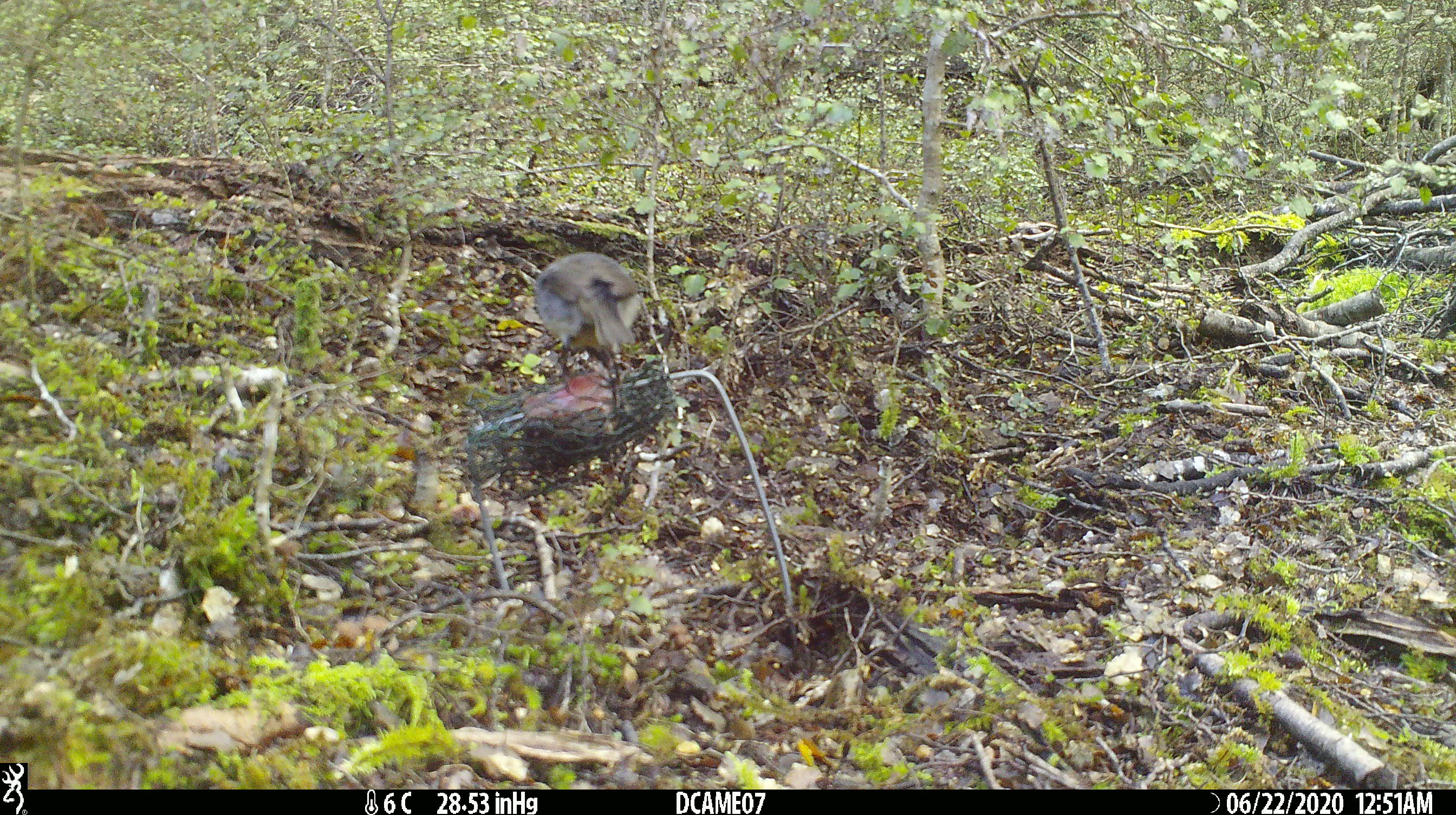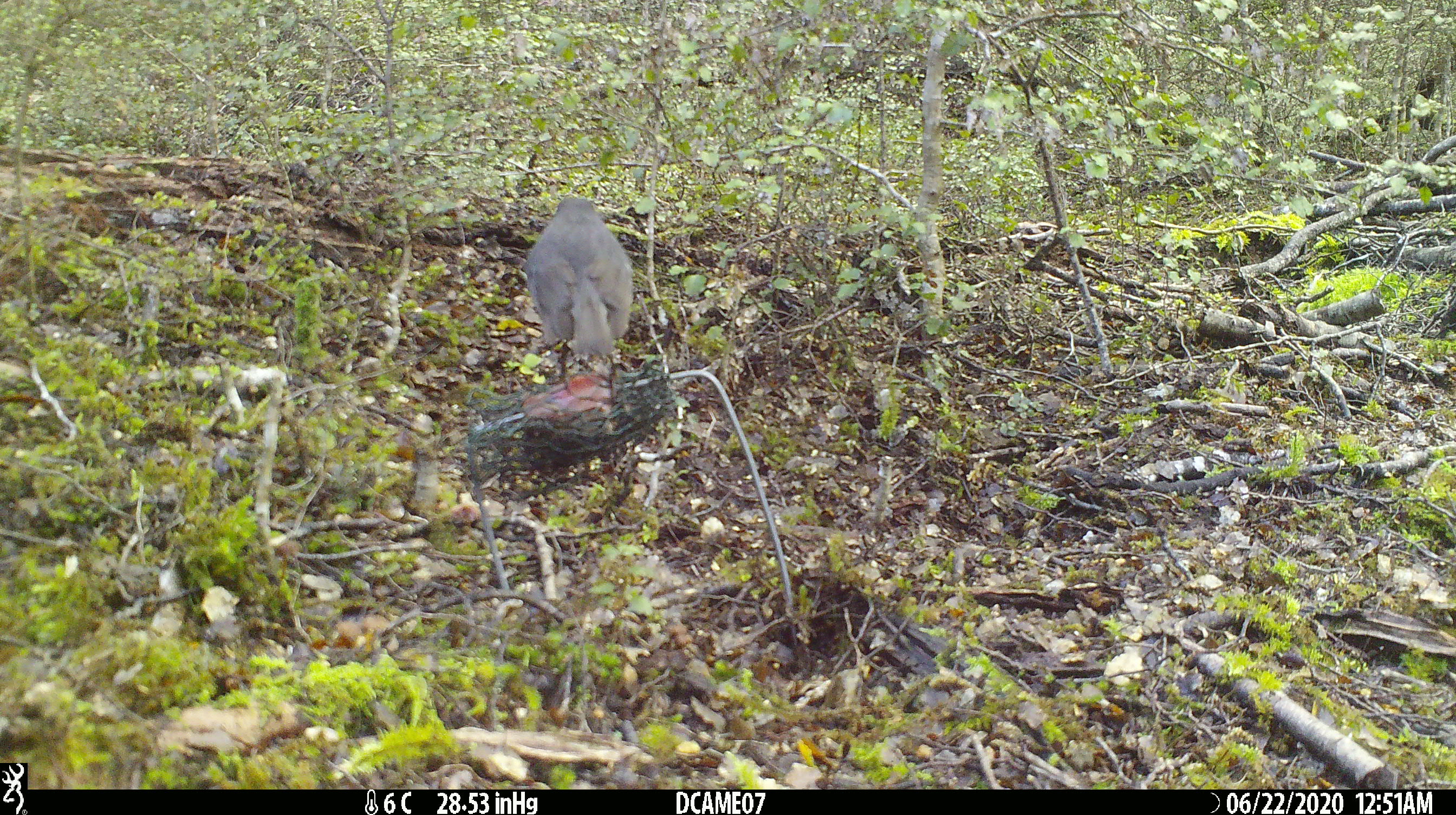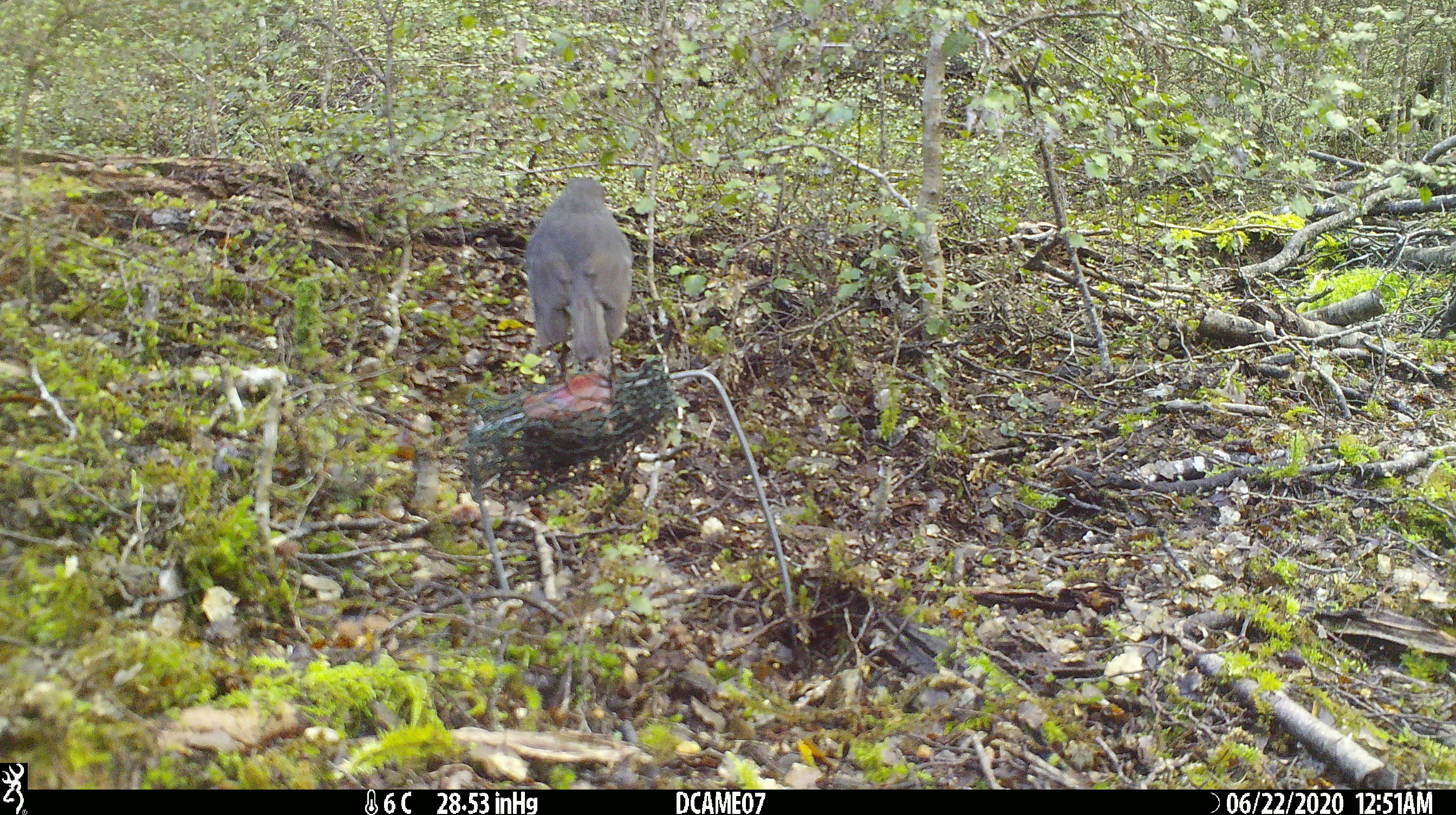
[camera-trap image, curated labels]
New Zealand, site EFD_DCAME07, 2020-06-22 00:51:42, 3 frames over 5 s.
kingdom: Animalia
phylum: Chordata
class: Aves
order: Passeriformes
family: Petroicidae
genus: Petroica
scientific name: Petroica australis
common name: new zealand robin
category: robin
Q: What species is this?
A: Robin (new zealand robin) (Petroica australis).